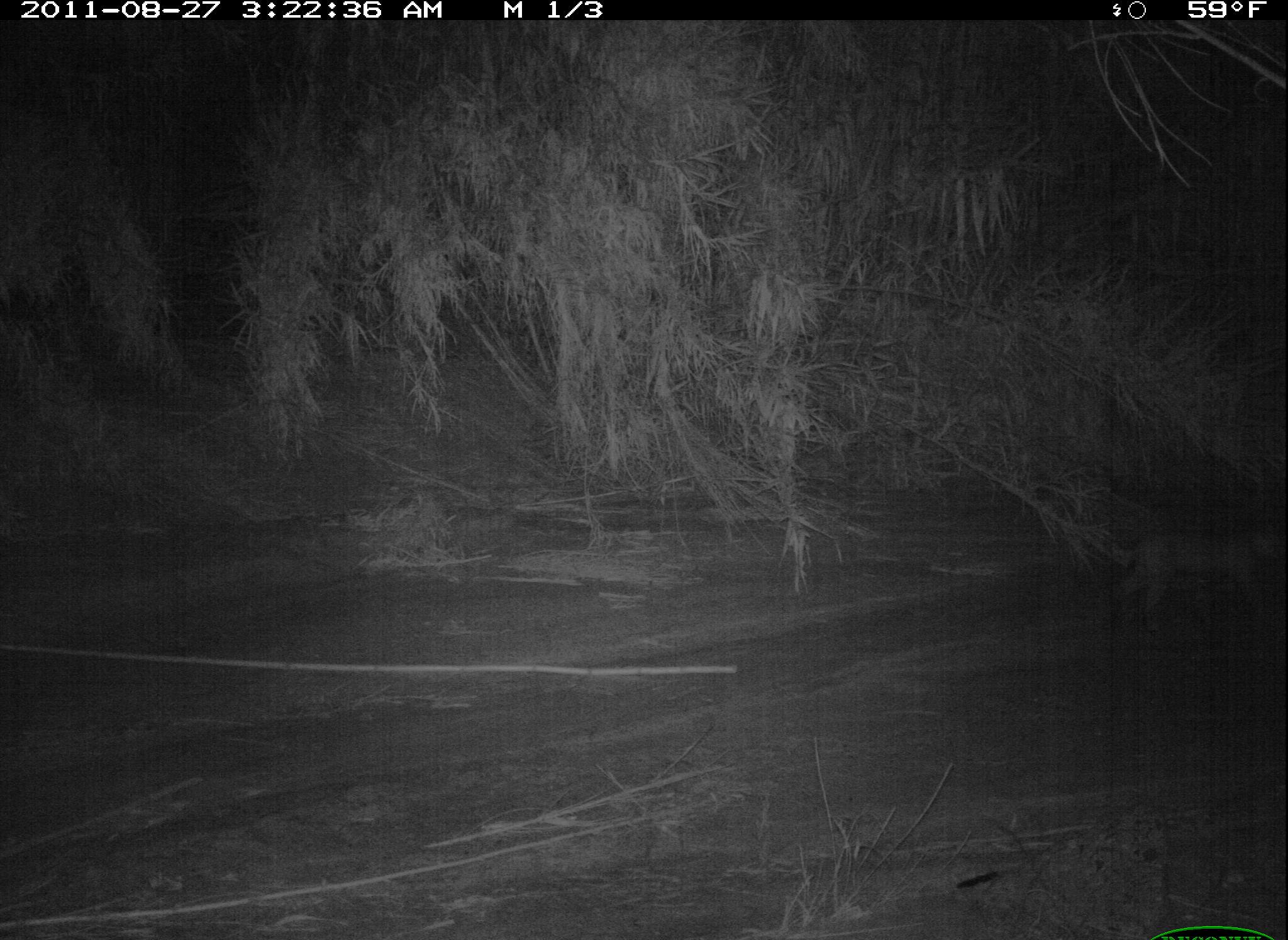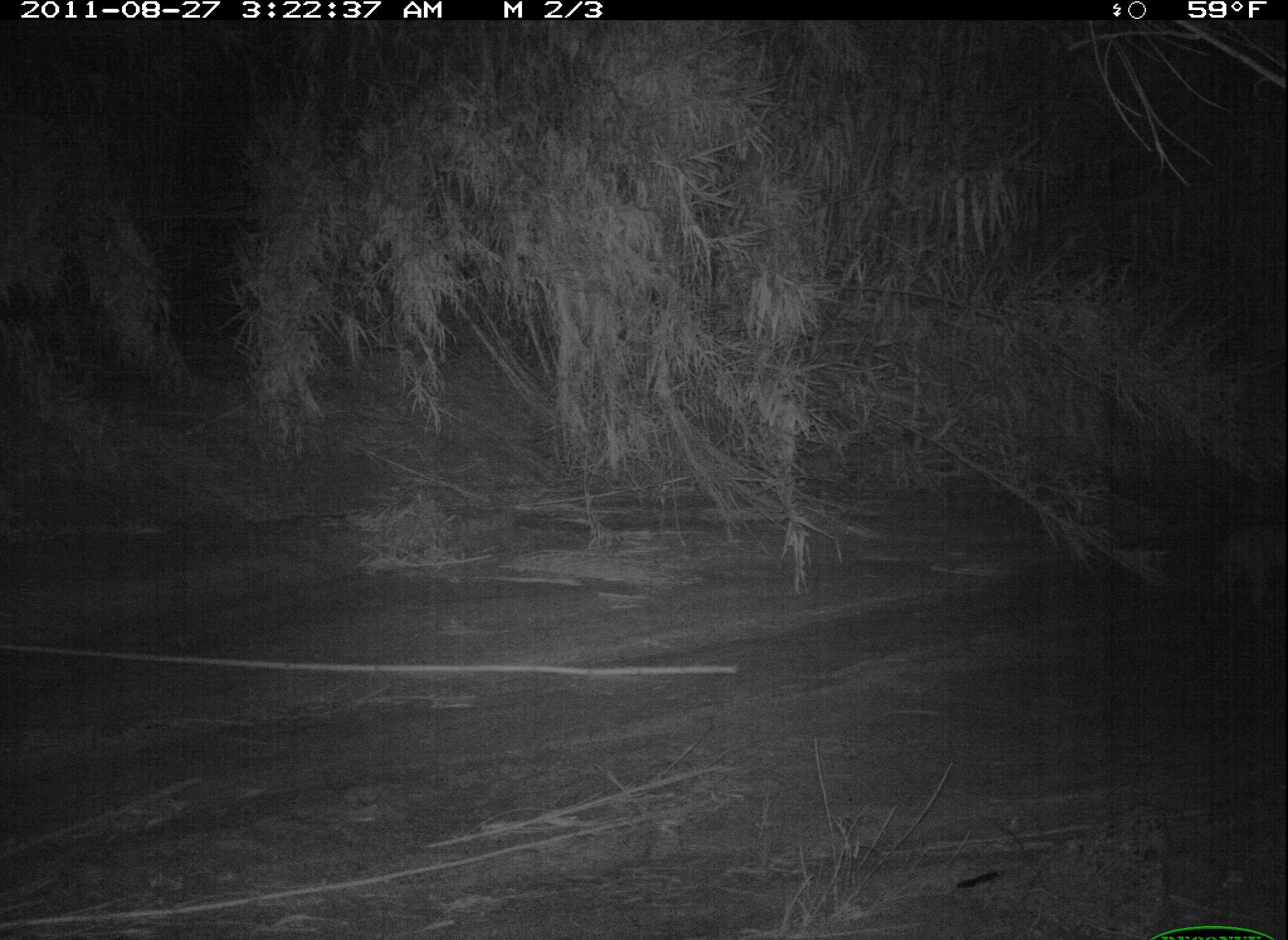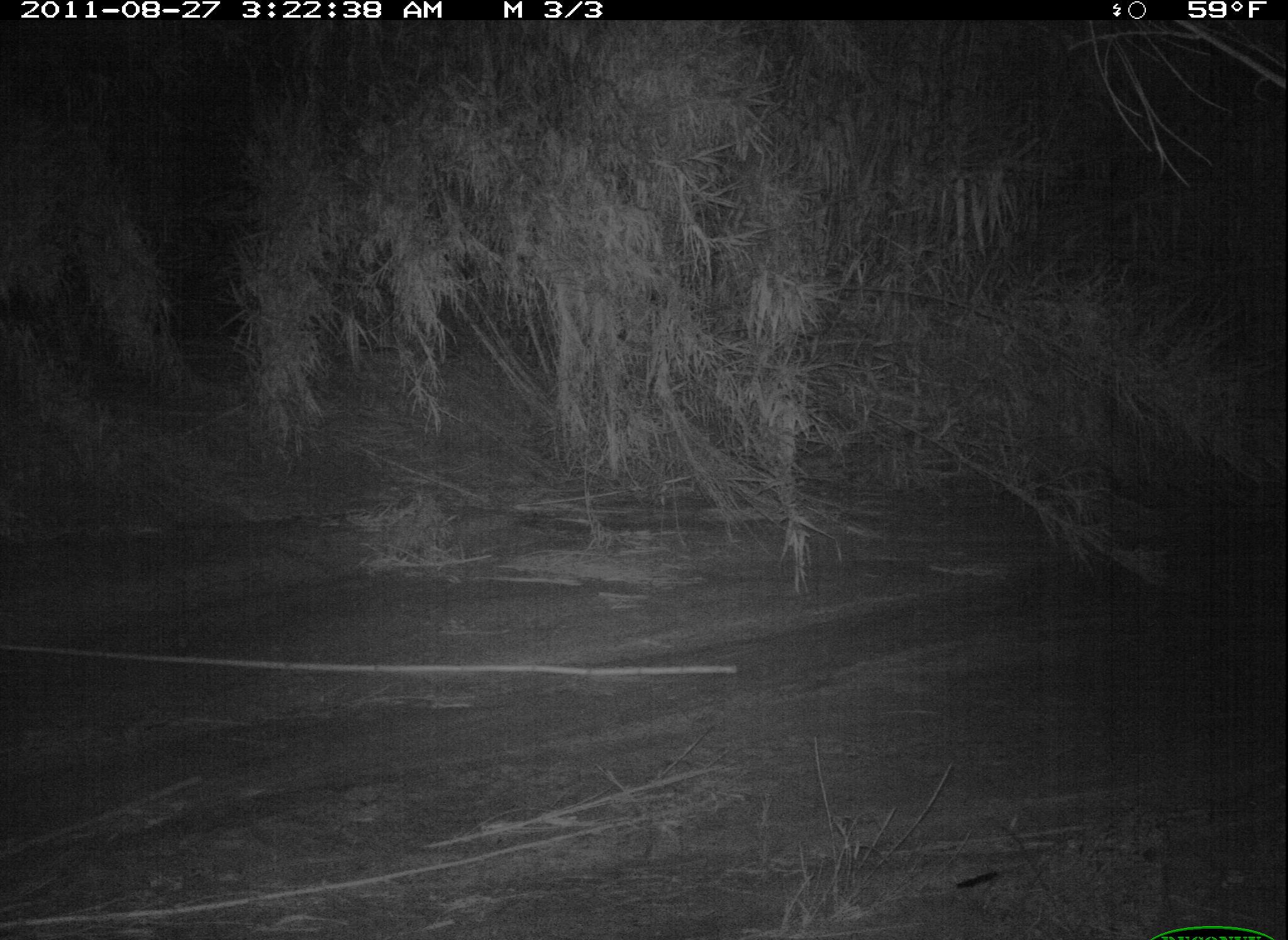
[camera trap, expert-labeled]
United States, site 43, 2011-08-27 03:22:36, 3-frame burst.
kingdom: Animalia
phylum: Chordata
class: Mammalia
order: Carnivora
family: Felidae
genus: Lynx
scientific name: Lynx rufus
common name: bobcat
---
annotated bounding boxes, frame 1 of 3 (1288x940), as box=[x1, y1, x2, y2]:
bobcat: box=[1101, 511, 1285, 630]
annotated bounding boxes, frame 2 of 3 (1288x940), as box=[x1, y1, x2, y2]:
bobcat: box=[1190, 501, 1285, 643]